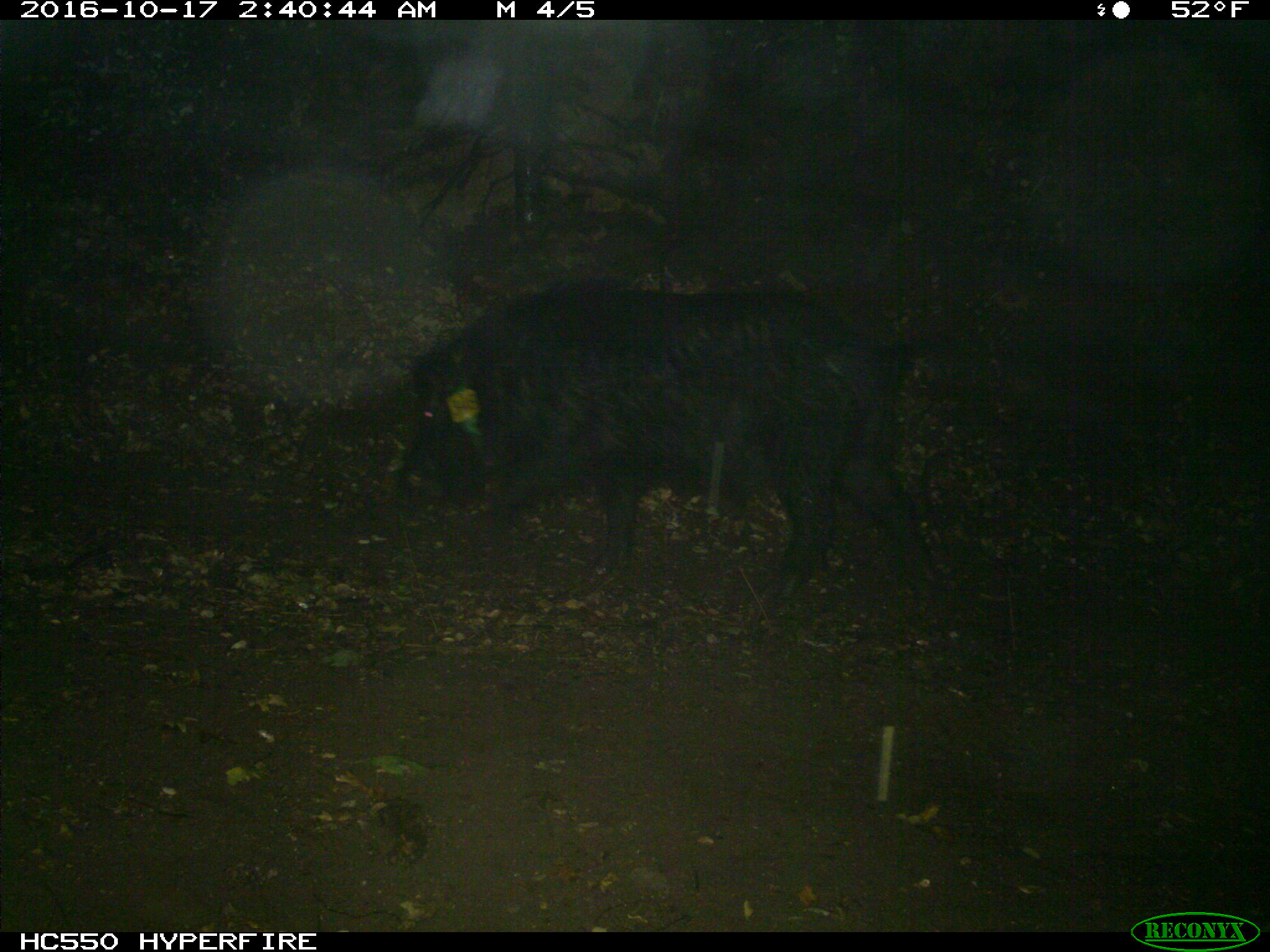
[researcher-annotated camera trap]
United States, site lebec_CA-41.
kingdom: Animalia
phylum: Chordata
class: Mammalia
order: Artiodactyla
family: Suidae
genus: Sus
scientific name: Sus scrofa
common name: wild boar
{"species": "Sus scrofa (wild boar)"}